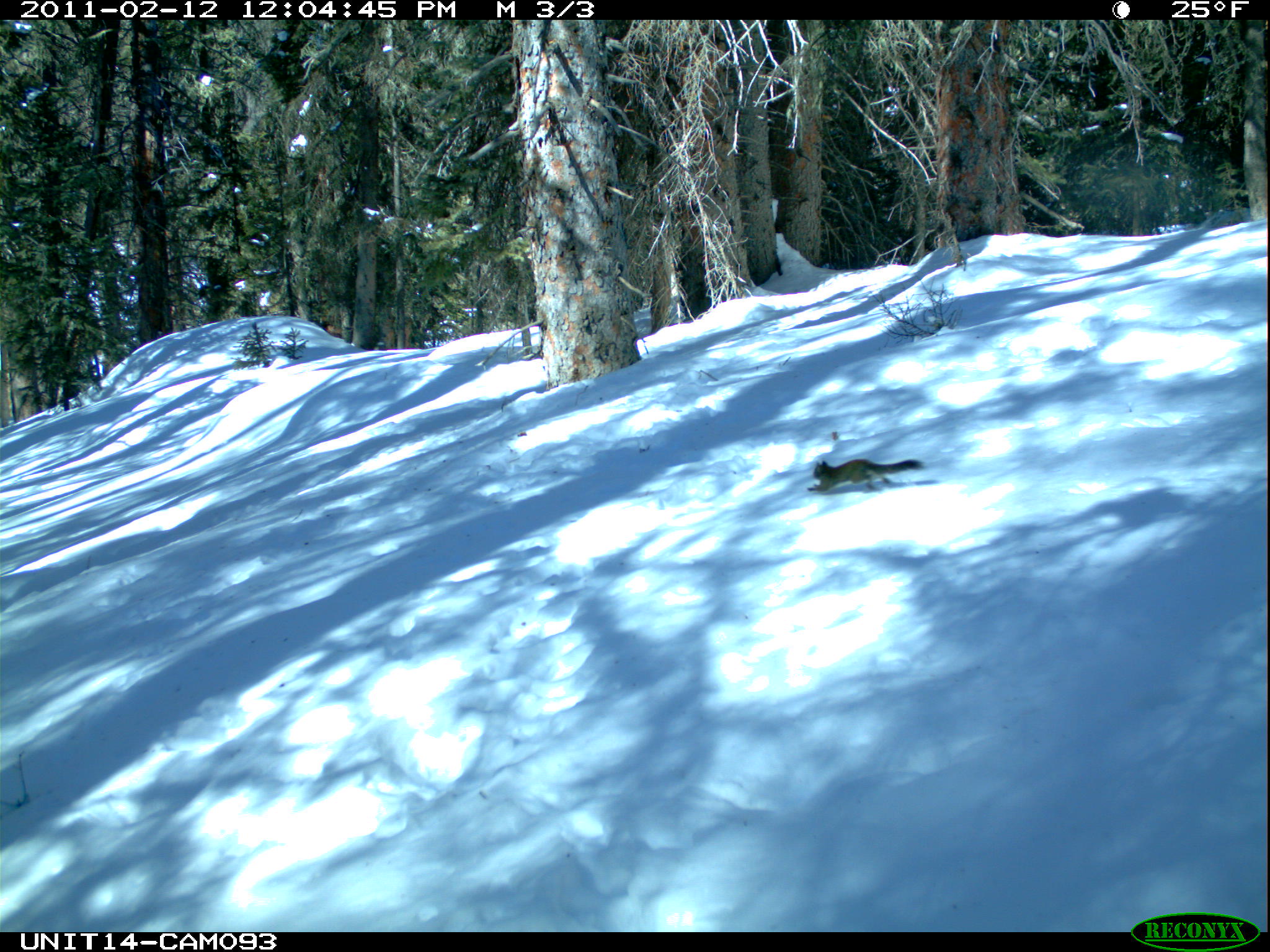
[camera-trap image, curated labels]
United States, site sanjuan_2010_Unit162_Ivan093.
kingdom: Animalia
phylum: Chordata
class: Mammalia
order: Rodentia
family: Sciuridae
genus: Tamiasciurus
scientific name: Tamiasciurus hudsonicus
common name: american red squirrel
Tamiasciurus hudsonicus (american red squirrel).